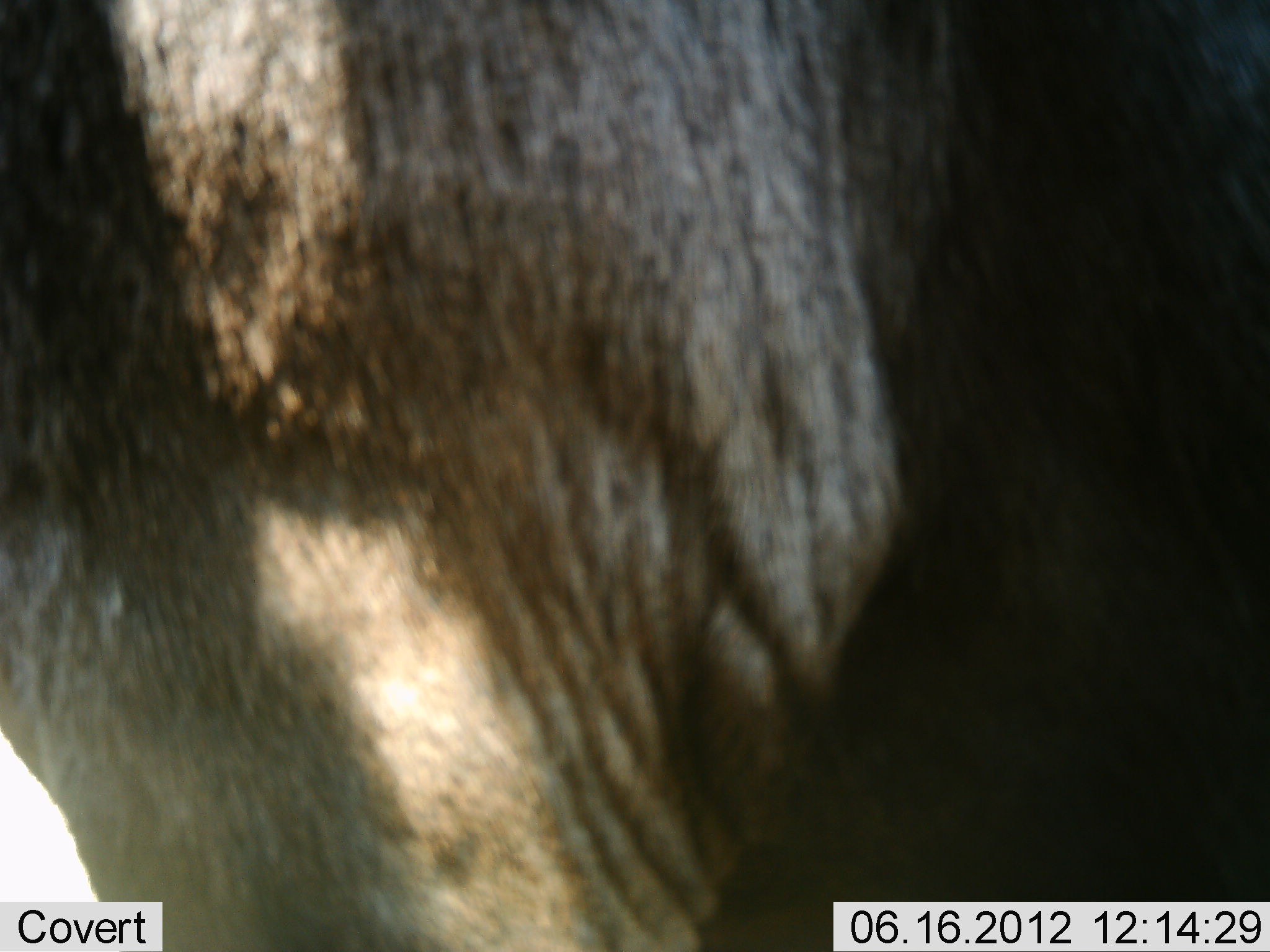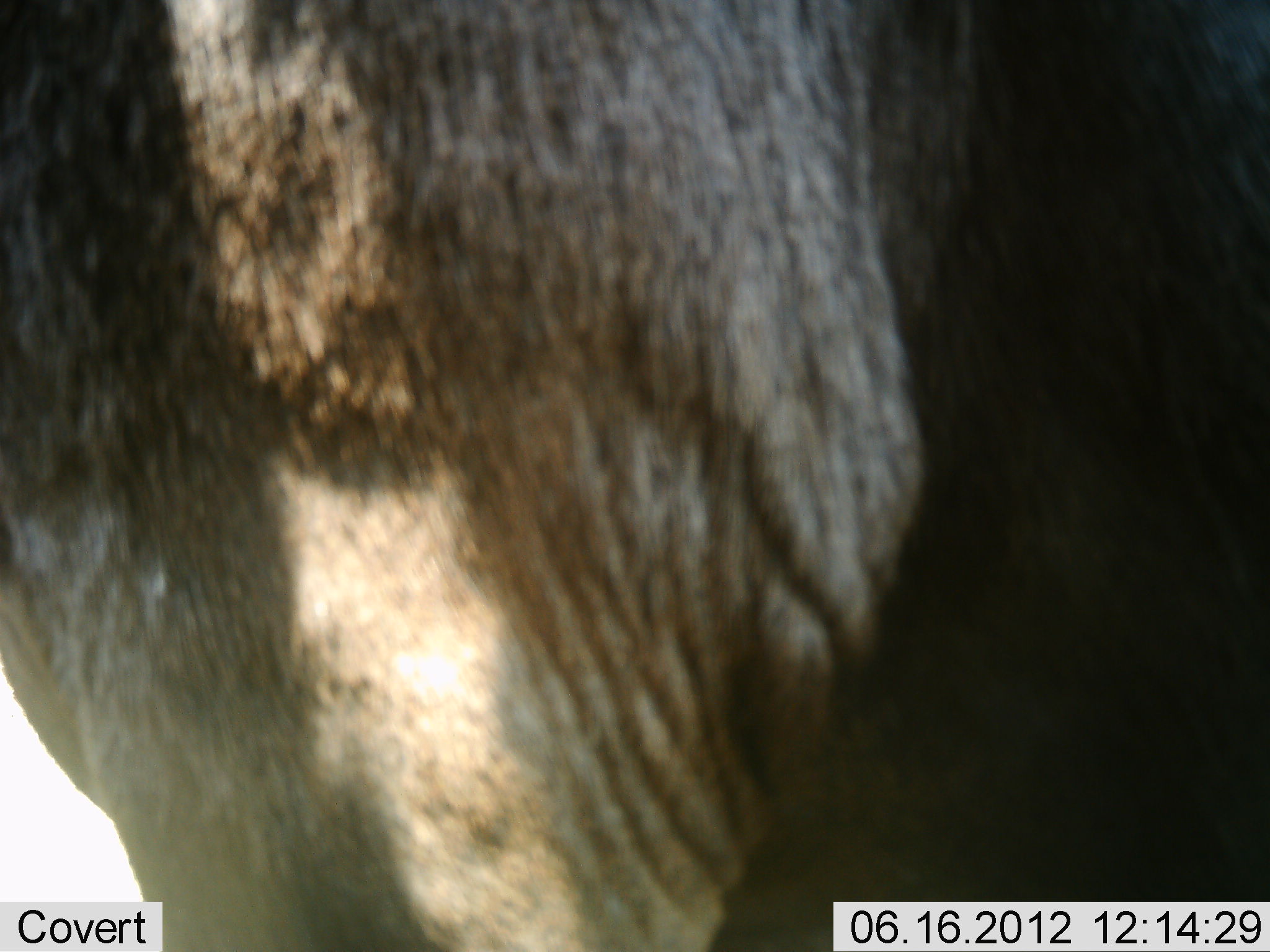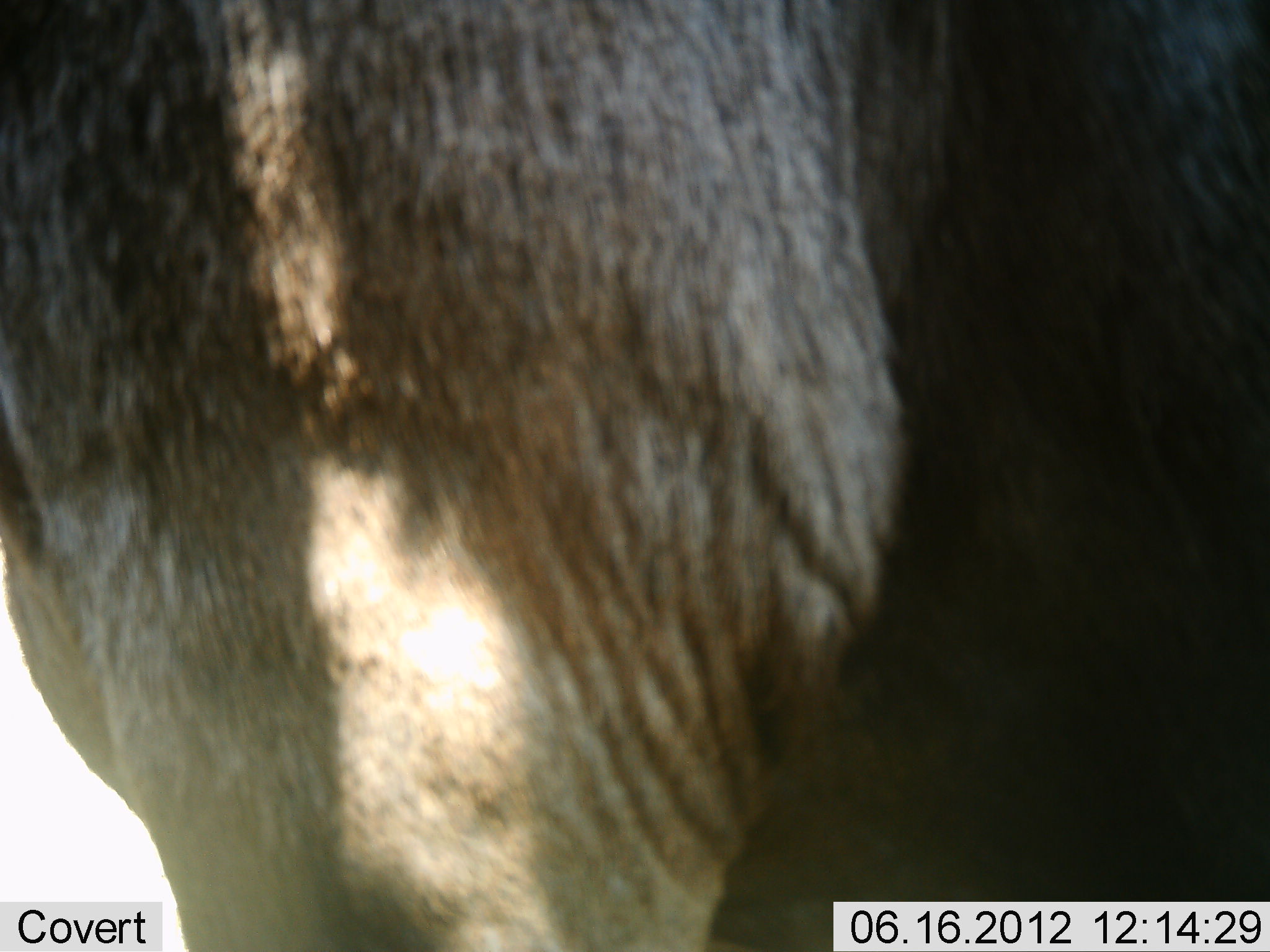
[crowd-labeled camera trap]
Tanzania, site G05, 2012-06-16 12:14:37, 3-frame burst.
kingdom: Animalia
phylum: Chordata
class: Mammalia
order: Artiodactyla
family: Bovidae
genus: Connochaetes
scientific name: Connochaetes taurinus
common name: blue wildebeest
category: wildebeest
Wildebeest (blue wildebeest) (Connochaetes taurinus), count 1. Behavior (volunteer vote fractions): standing 100%, resting 0%, moving 0%, interacting 0%. Young present (vote fraction): 0%. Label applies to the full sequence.